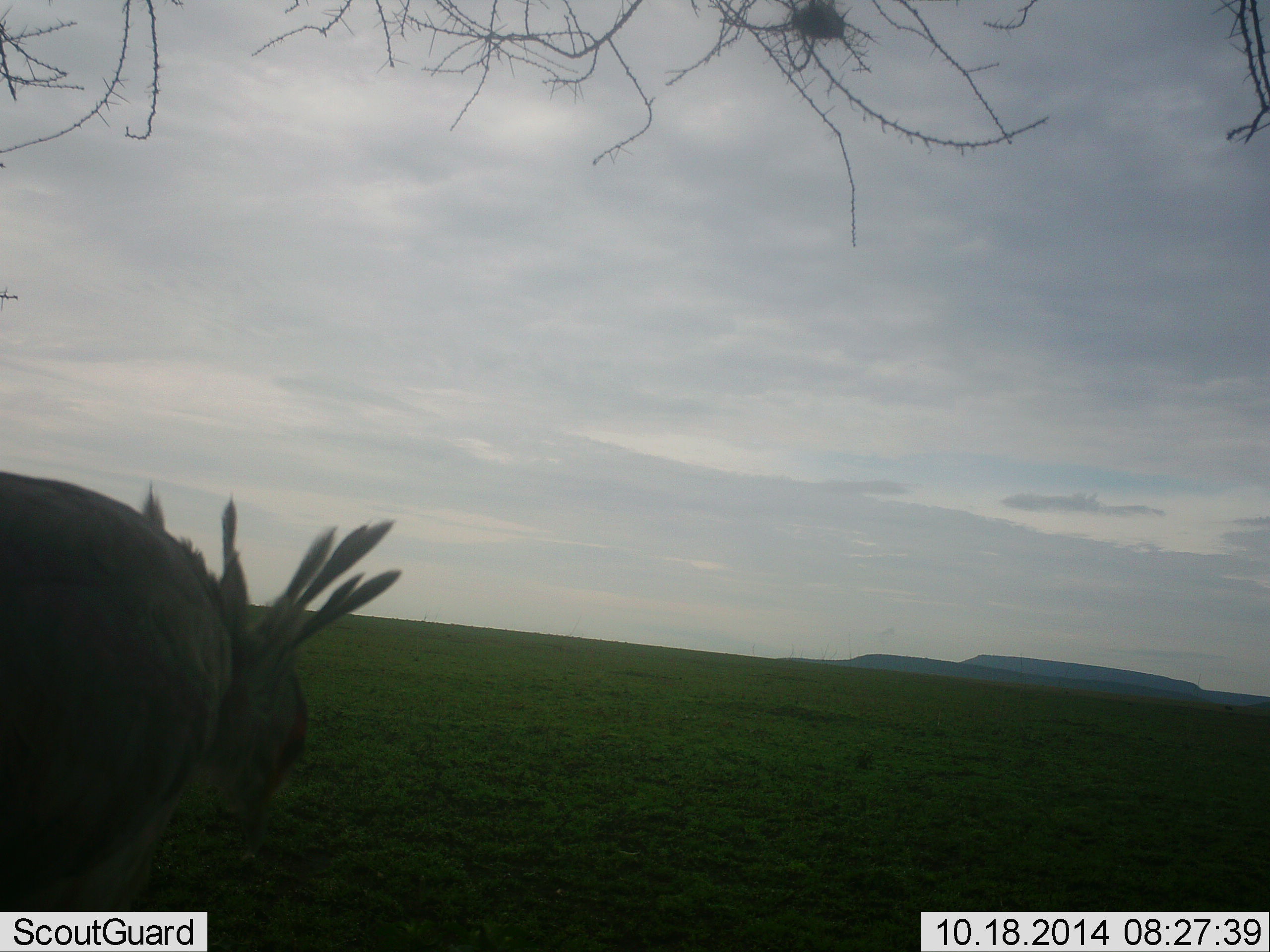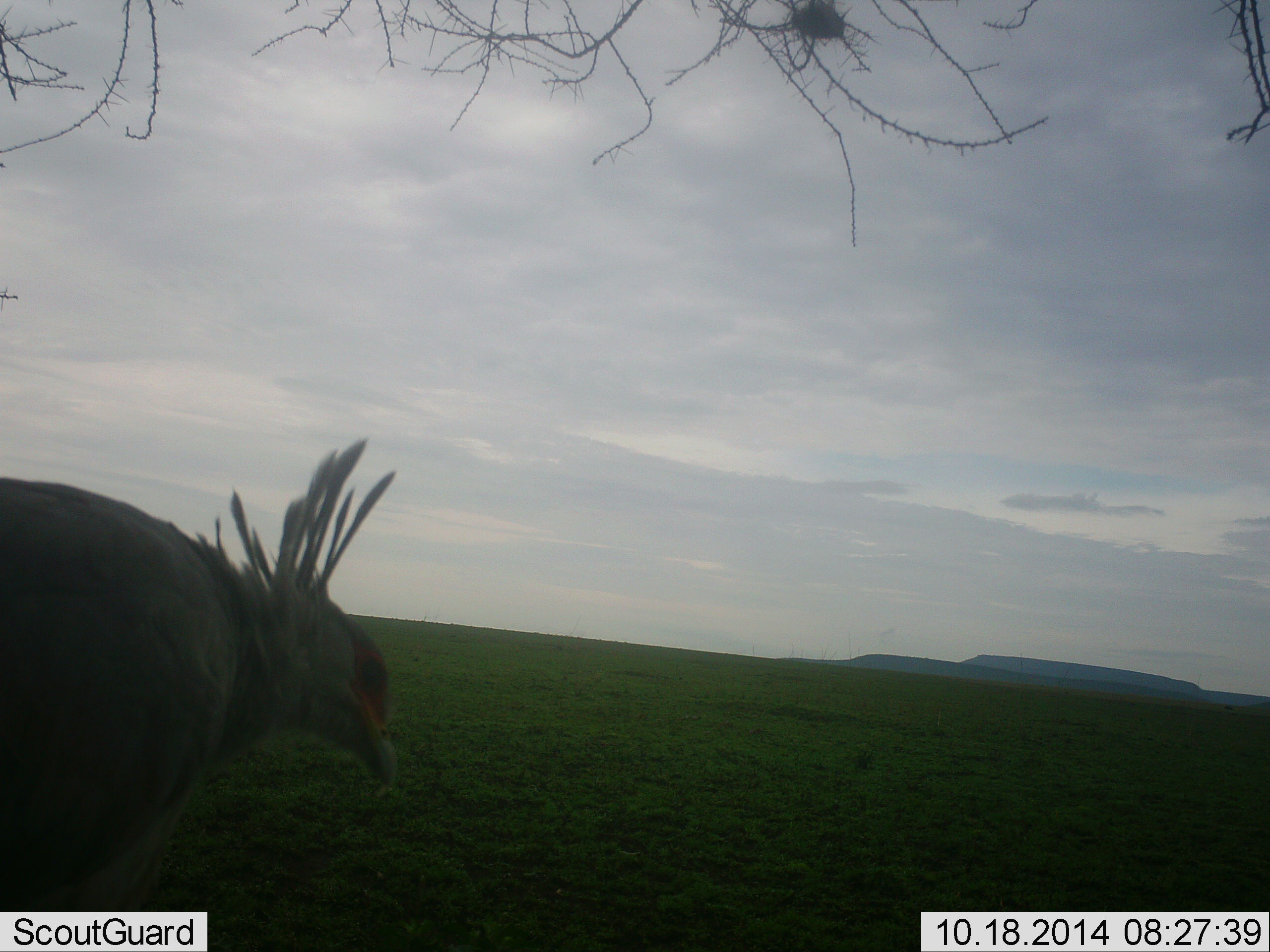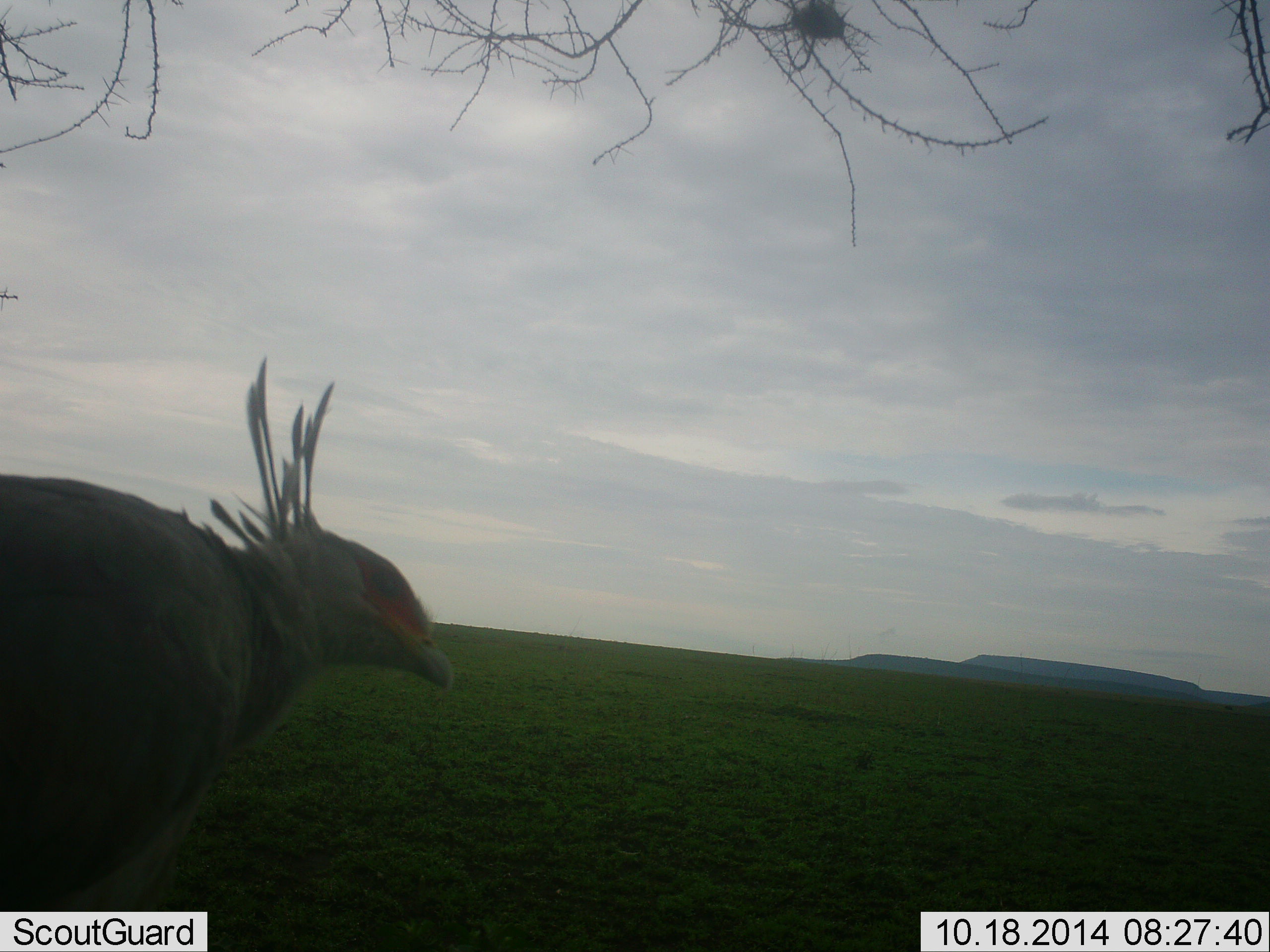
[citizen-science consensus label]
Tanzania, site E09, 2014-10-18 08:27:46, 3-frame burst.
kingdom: Animalia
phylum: Chordata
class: Aves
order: Accipitriformes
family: Sagittariidae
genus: Sagittarius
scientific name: Sagittarius serpentarius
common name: secretary bird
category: secretarybird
Secretarybird (secretary bird) (Sagittarius serpentarius), count 1. Behavior (volunteer vote fractions): standing 70%, resting 0%, moving 10%, interacting 0%. Young present (vote fraction): 0%. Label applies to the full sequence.